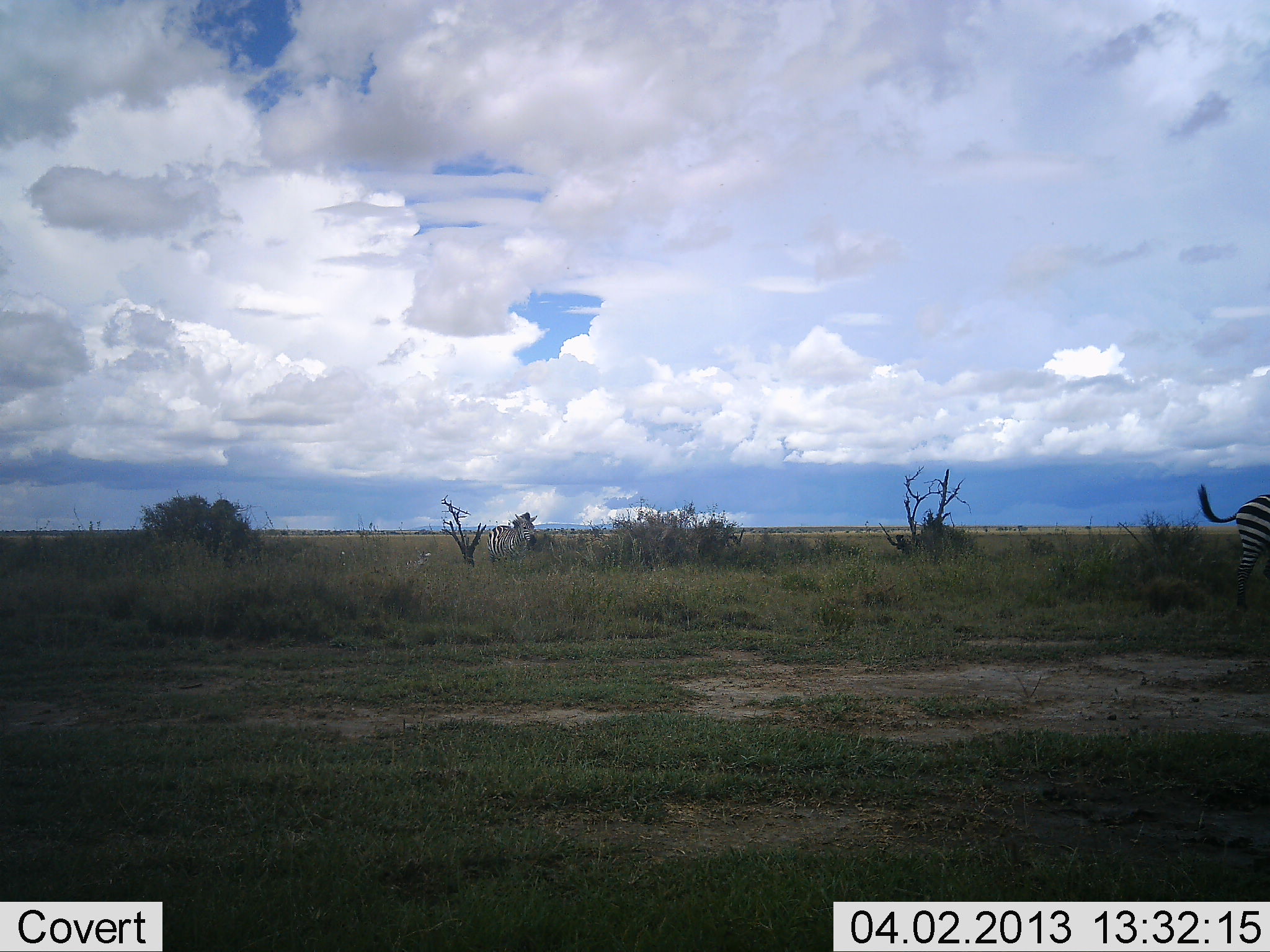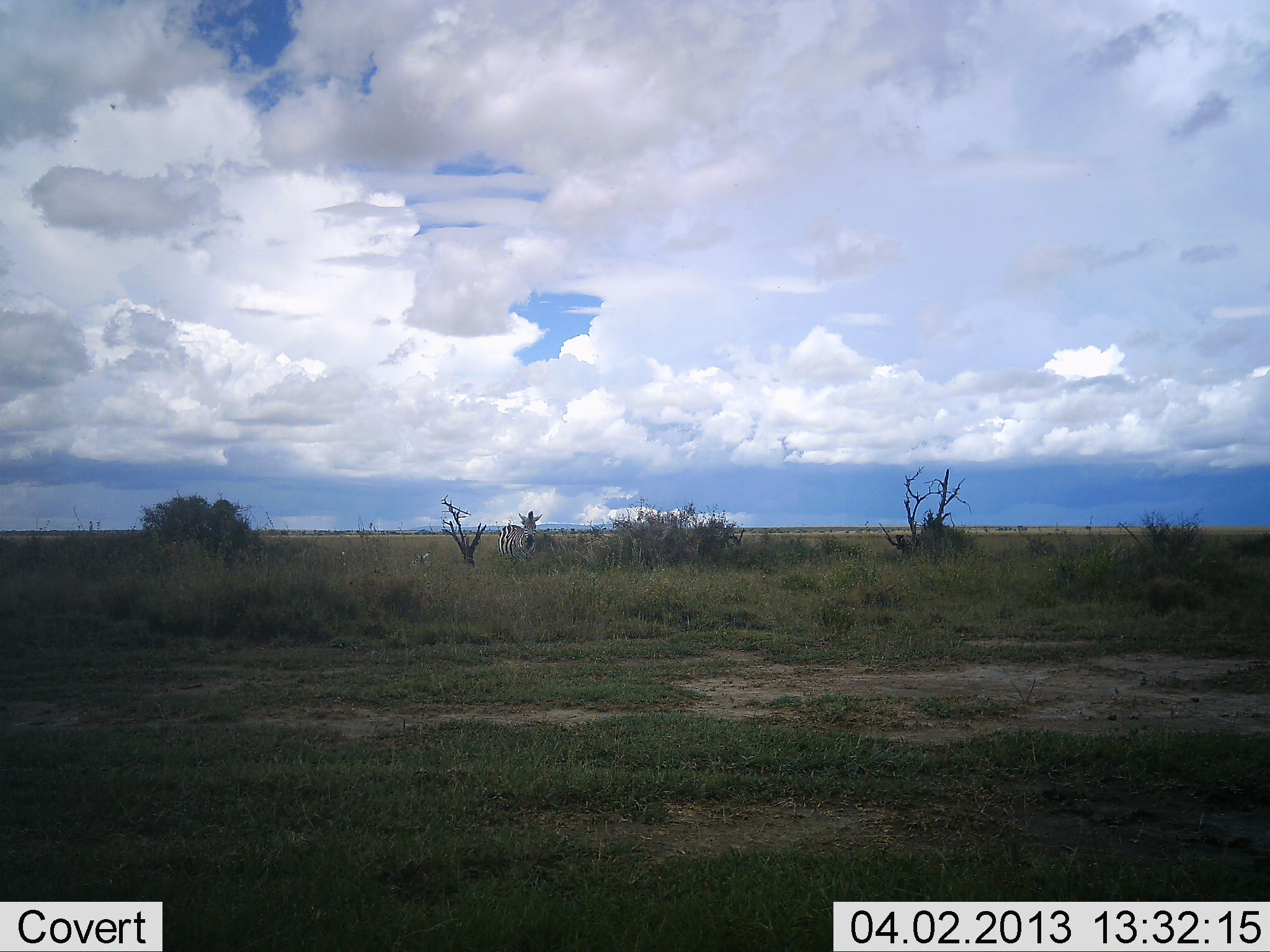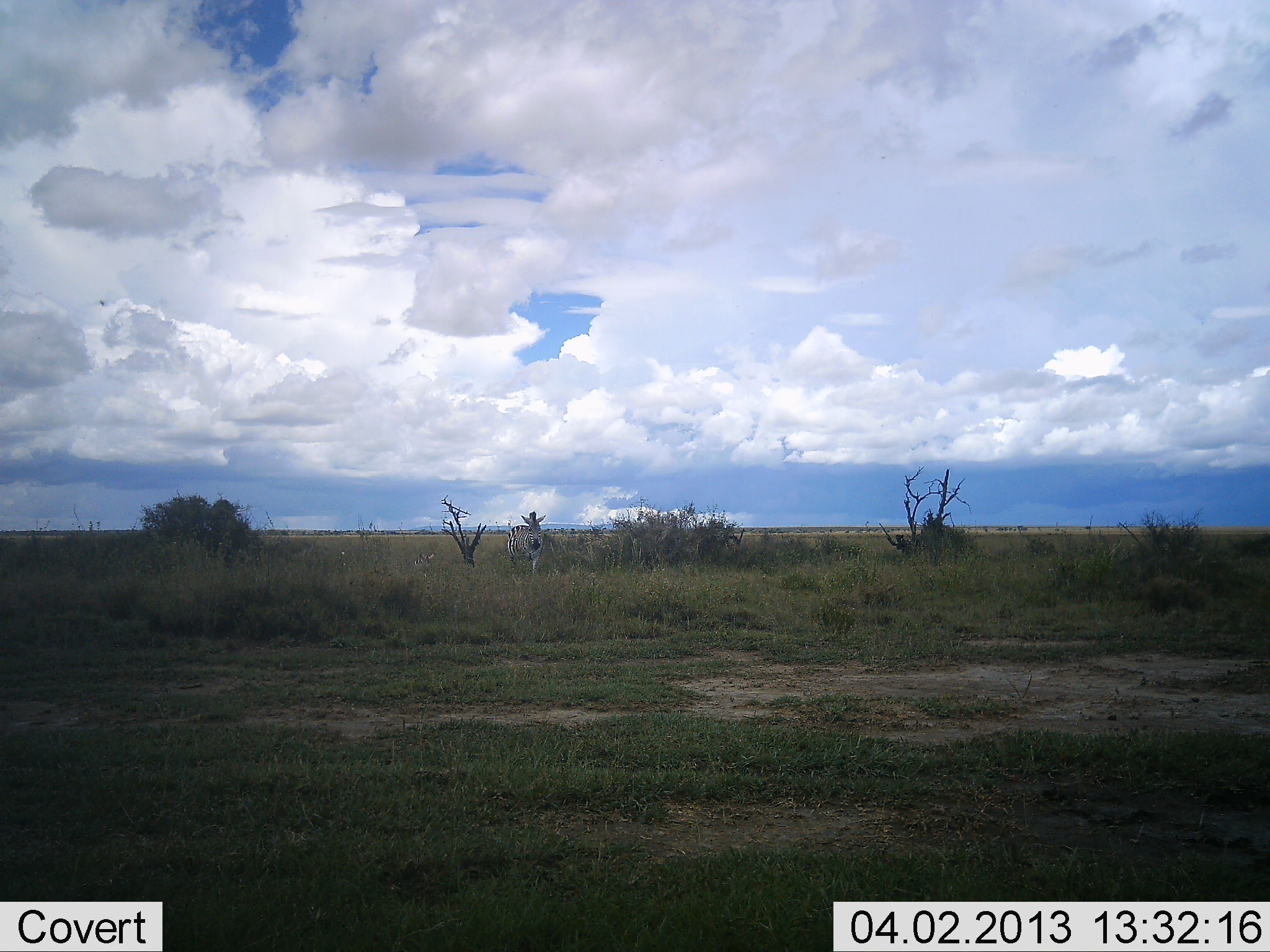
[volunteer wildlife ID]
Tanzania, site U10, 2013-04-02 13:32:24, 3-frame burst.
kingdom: Animalia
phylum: Chordata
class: Mammalia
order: Perissodactyla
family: Equidae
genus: Equus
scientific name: Equus quagga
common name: plains zebra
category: zebra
Zebra (plains zebra) (Equus quagga), count 2. Behavior (volunteer vote fractions): standing 14%, resting 4%, moving 89%, interacting 0%. Young present (vote fraction): 0%. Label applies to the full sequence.